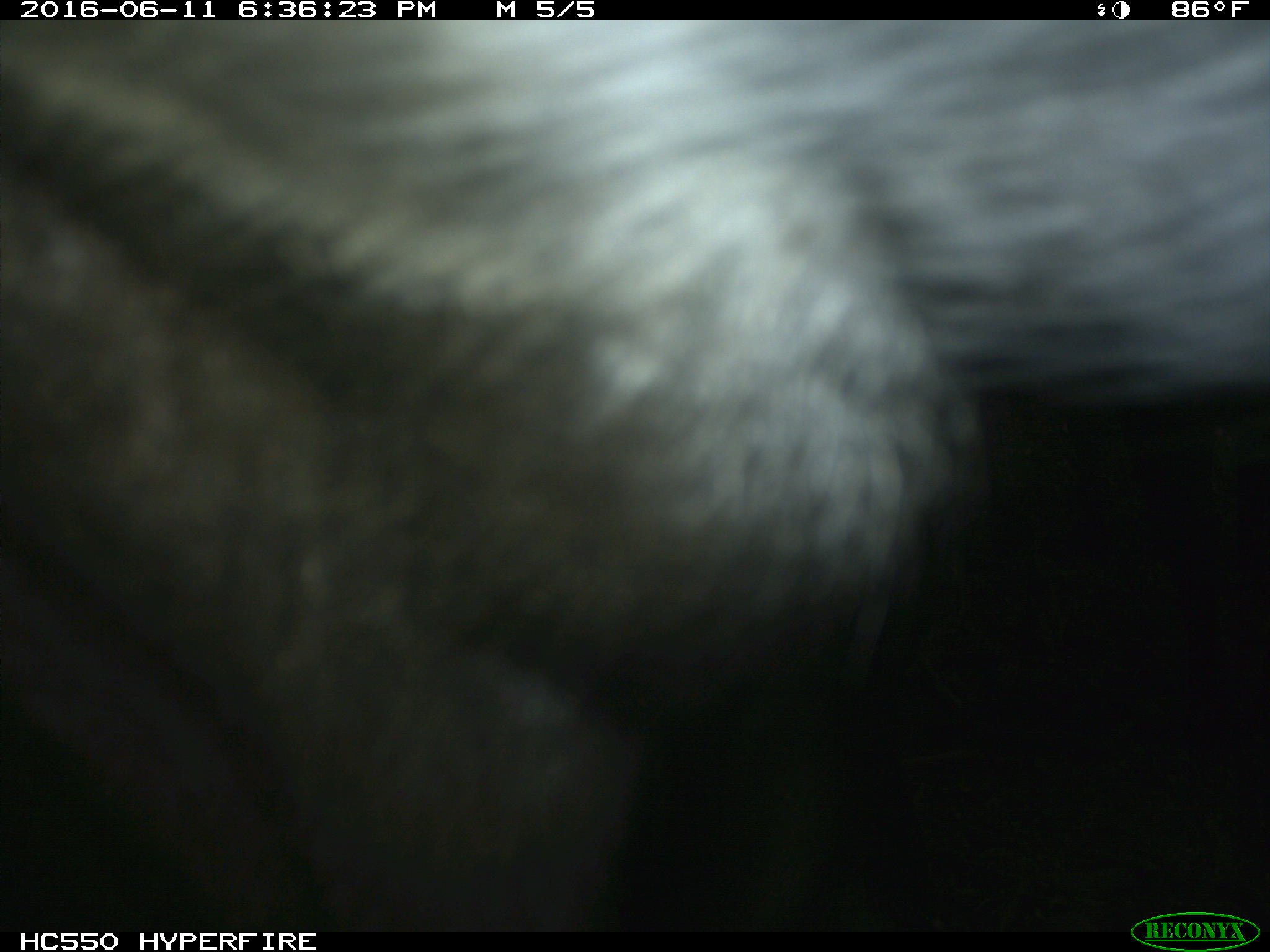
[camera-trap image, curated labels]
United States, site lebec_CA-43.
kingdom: Animalia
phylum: Chordata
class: Mammalia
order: Artiodactyla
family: Bovidae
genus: Bos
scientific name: Bos taurus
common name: domestic cow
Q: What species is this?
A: Bos taurus (domestic cow).